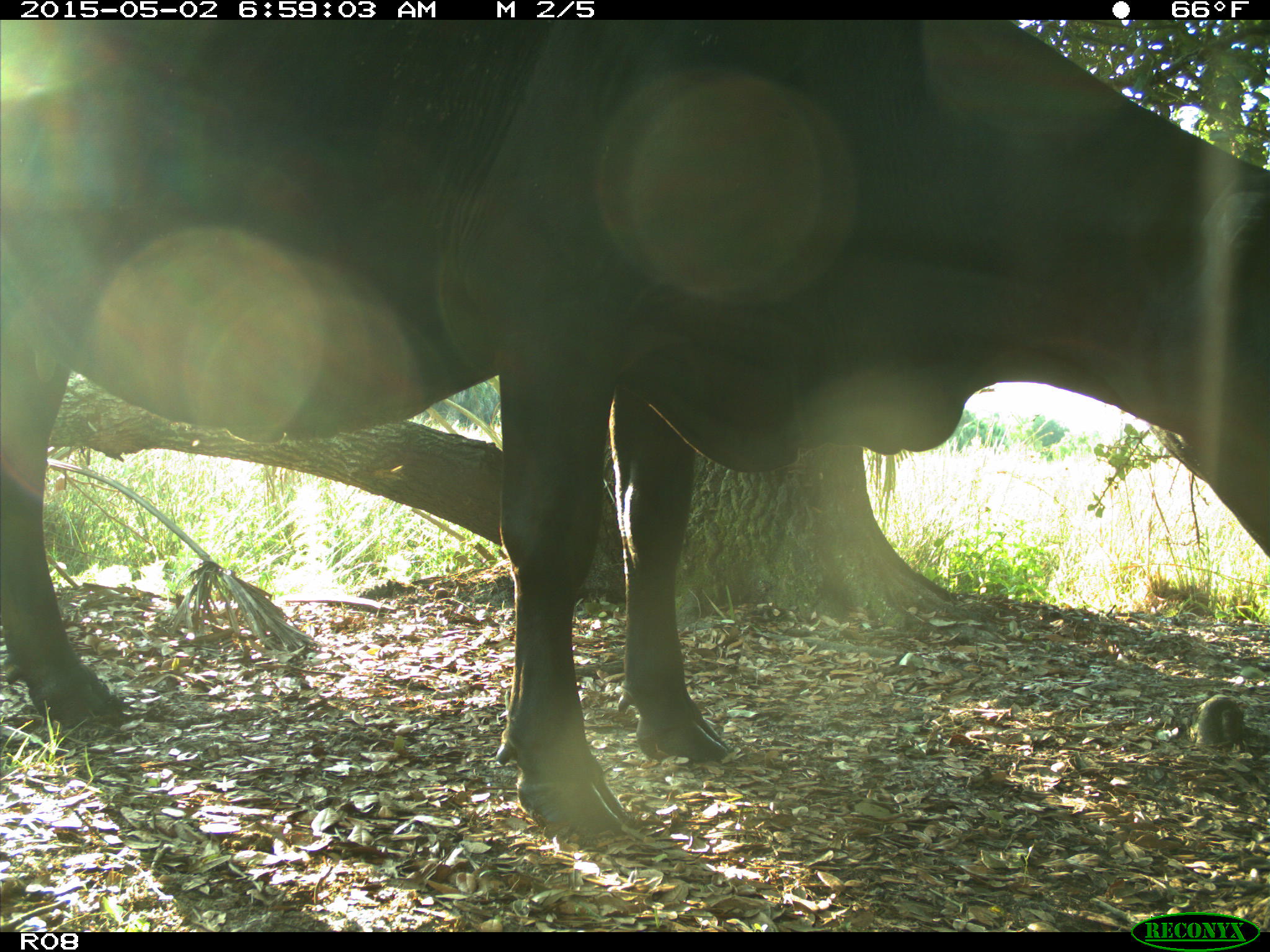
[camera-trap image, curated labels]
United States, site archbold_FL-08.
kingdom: Animalia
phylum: Chordata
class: Mammalia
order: Artiodactyla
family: Bovidae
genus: Bos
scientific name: Bos taurus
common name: domestic cow